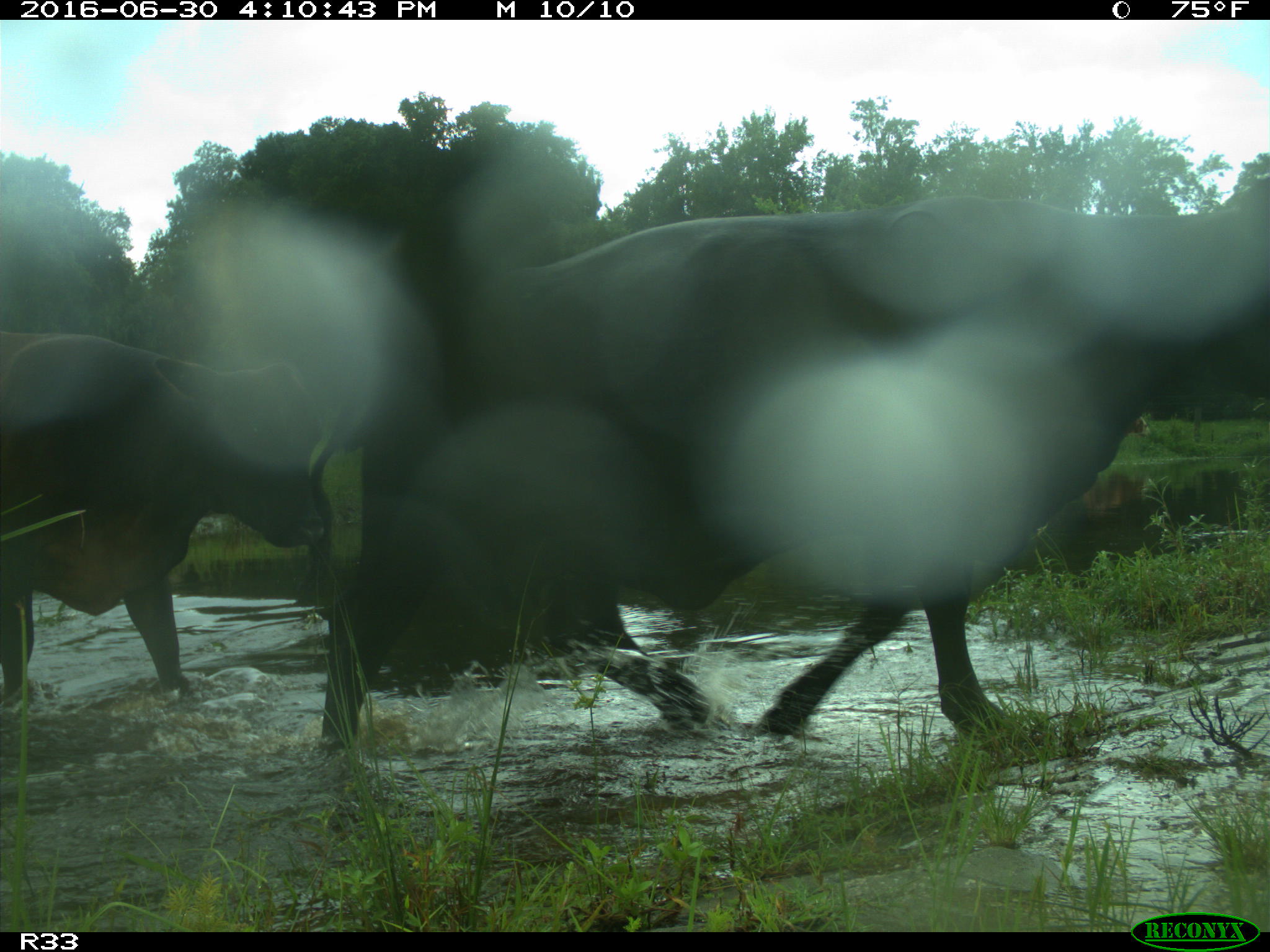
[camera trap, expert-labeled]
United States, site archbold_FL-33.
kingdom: Animalia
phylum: Chordata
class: Mammalia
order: Artiodactyla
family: Bovidae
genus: Bos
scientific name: Bos taurus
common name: domestic cow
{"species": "Bos taurus (domestic cow)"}